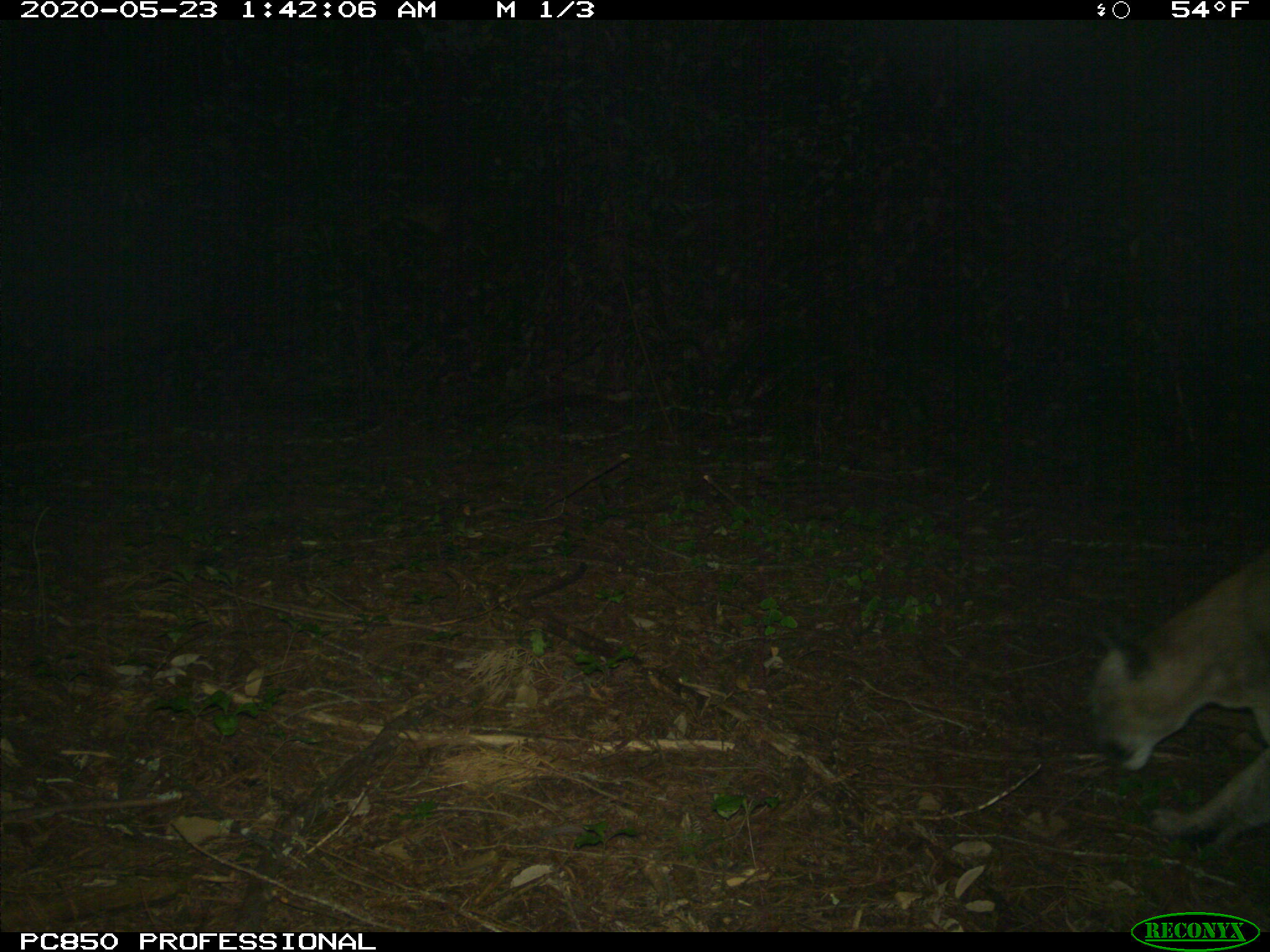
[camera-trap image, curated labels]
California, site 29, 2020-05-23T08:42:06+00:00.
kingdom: Animalia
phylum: Chordata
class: Mammalia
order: Carnivora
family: Felidae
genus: Puma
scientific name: Puma concolor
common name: puma